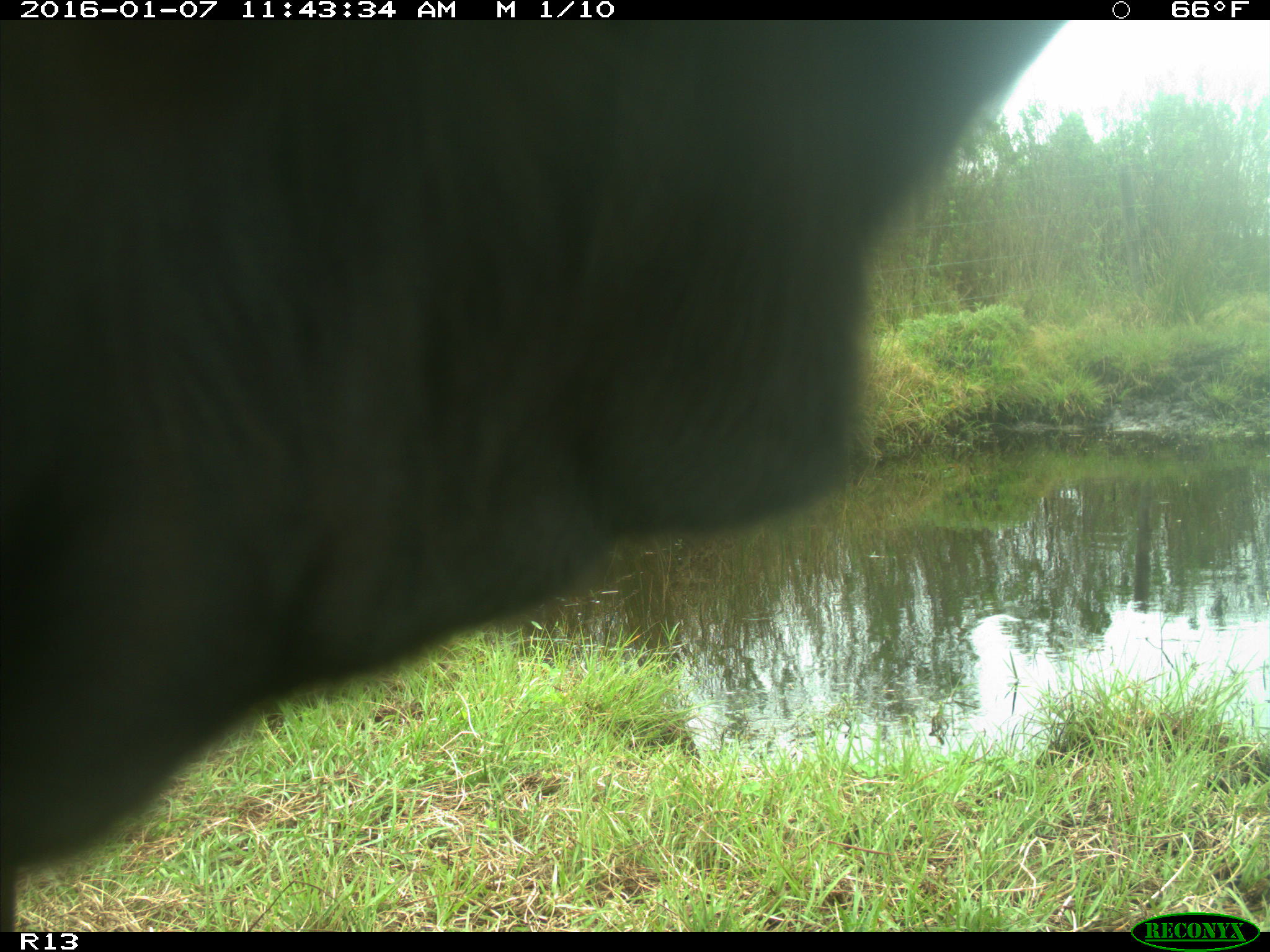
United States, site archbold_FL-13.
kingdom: Animalia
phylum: Chordata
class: Mammalia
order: Artiodactyla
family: Bovidae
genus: Bos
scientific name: Bos taurus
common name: domestic cow